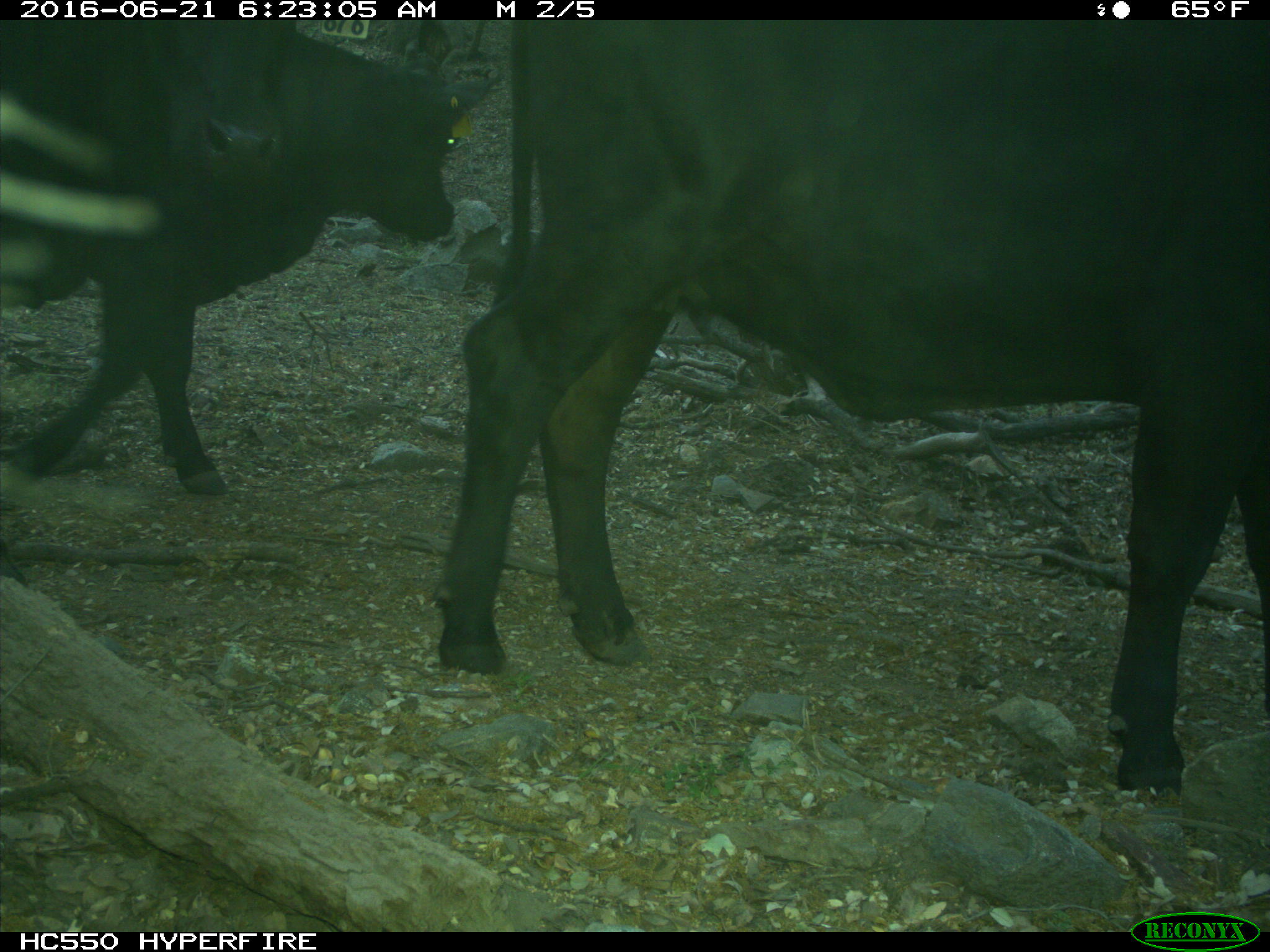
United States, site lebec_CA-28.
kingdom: Animalia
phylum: Chordata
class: Mammalia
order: Artiodactyla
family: Bovidae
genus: Bos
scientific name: Bos taurus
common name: domestic cow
Bos taurus (domestic cow).